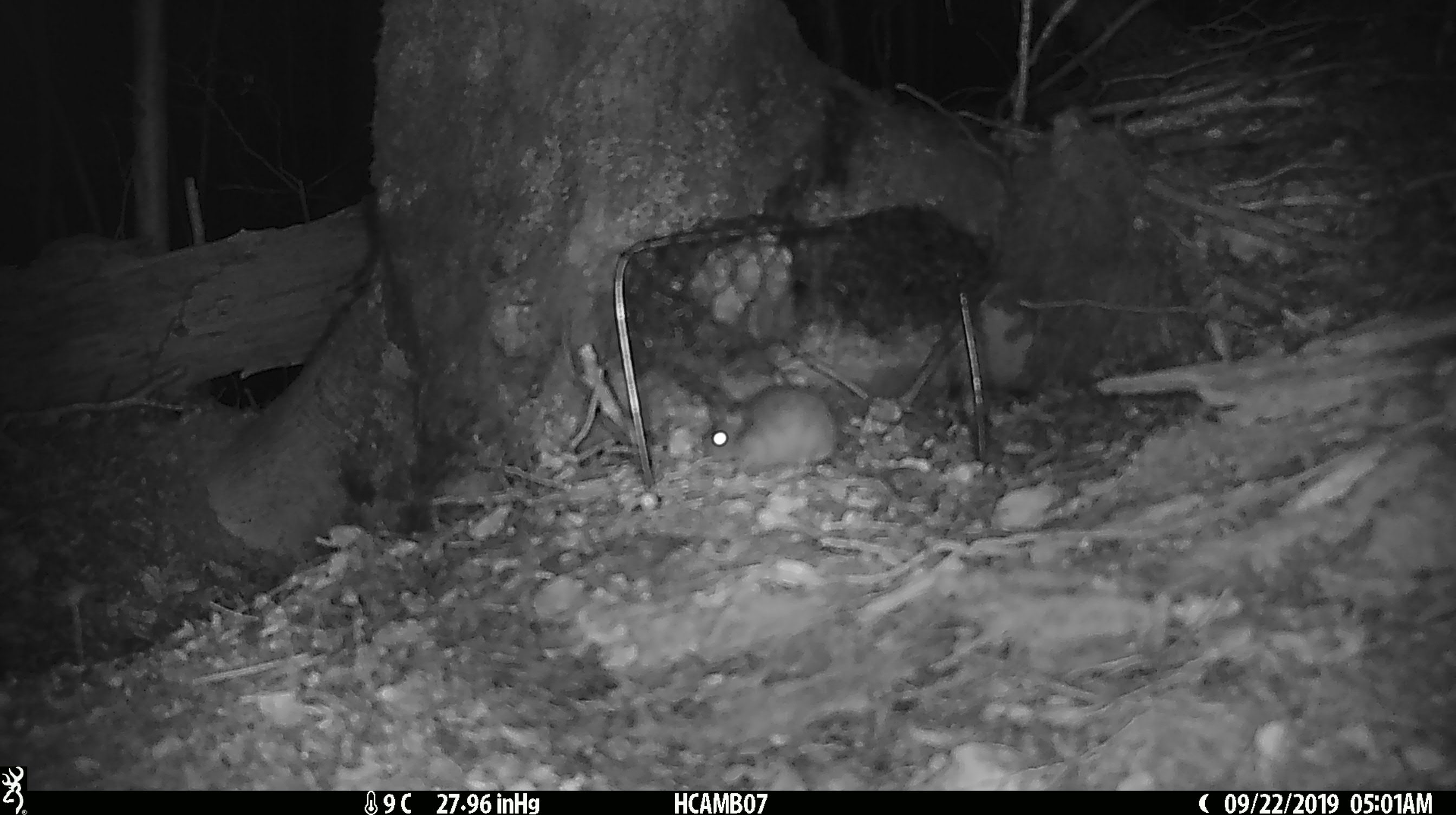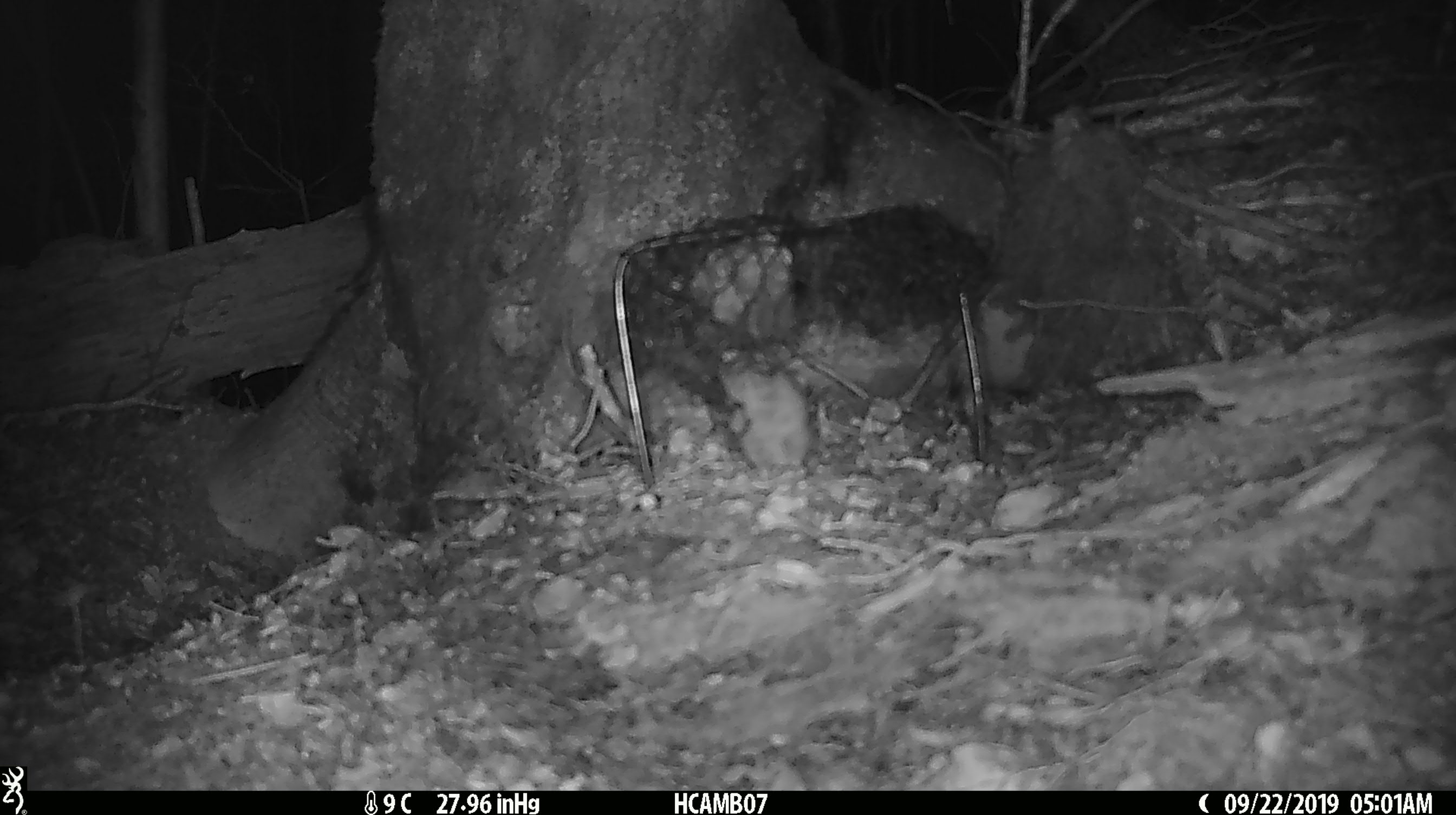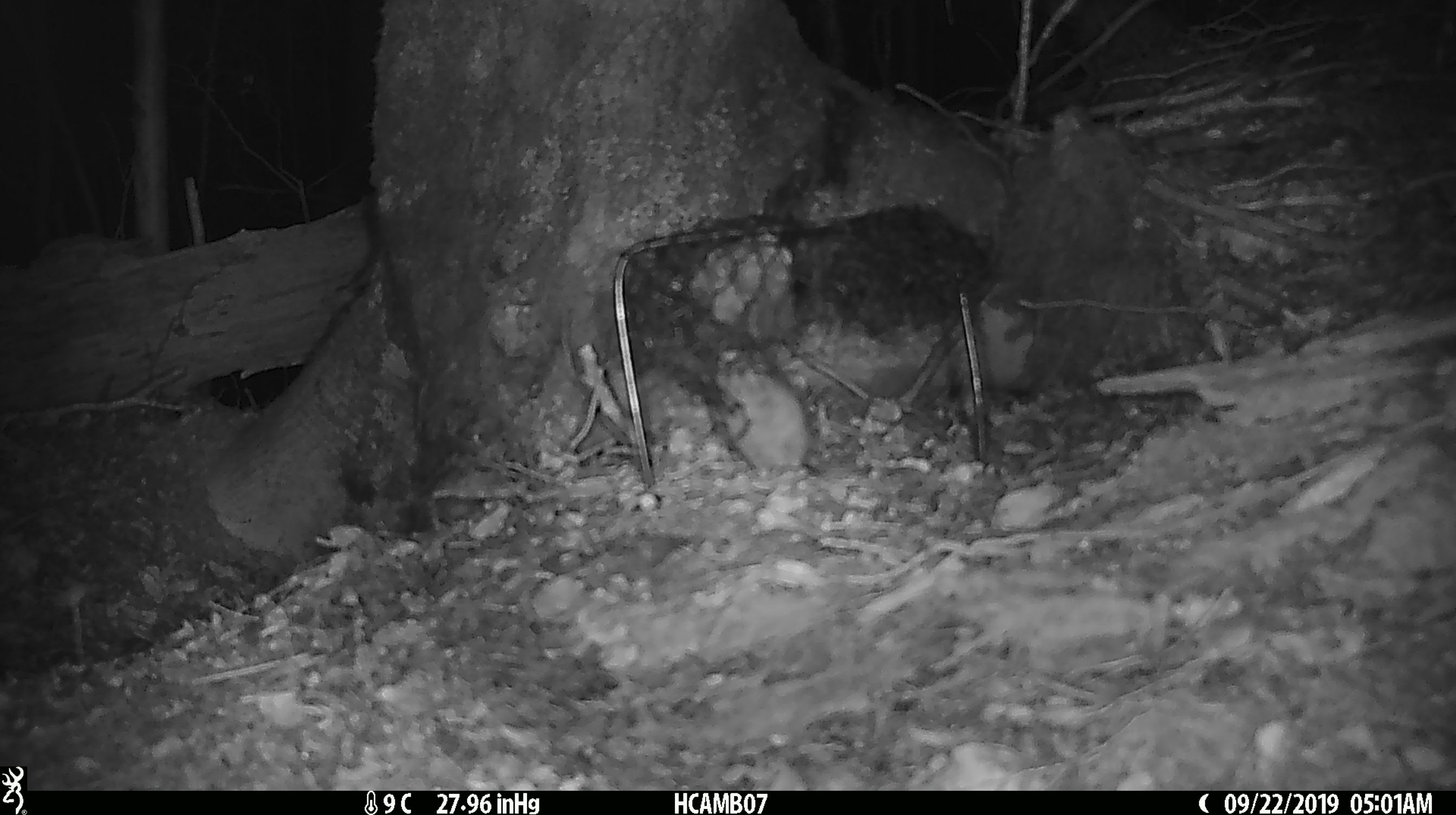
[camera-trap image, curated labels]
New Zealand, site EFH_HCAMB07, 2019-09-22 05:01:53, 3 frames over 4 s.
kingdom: Animalia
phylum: Chordata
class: Mammalia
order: Rodentia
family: Muridae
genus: Mus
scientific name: Mus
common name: mouse